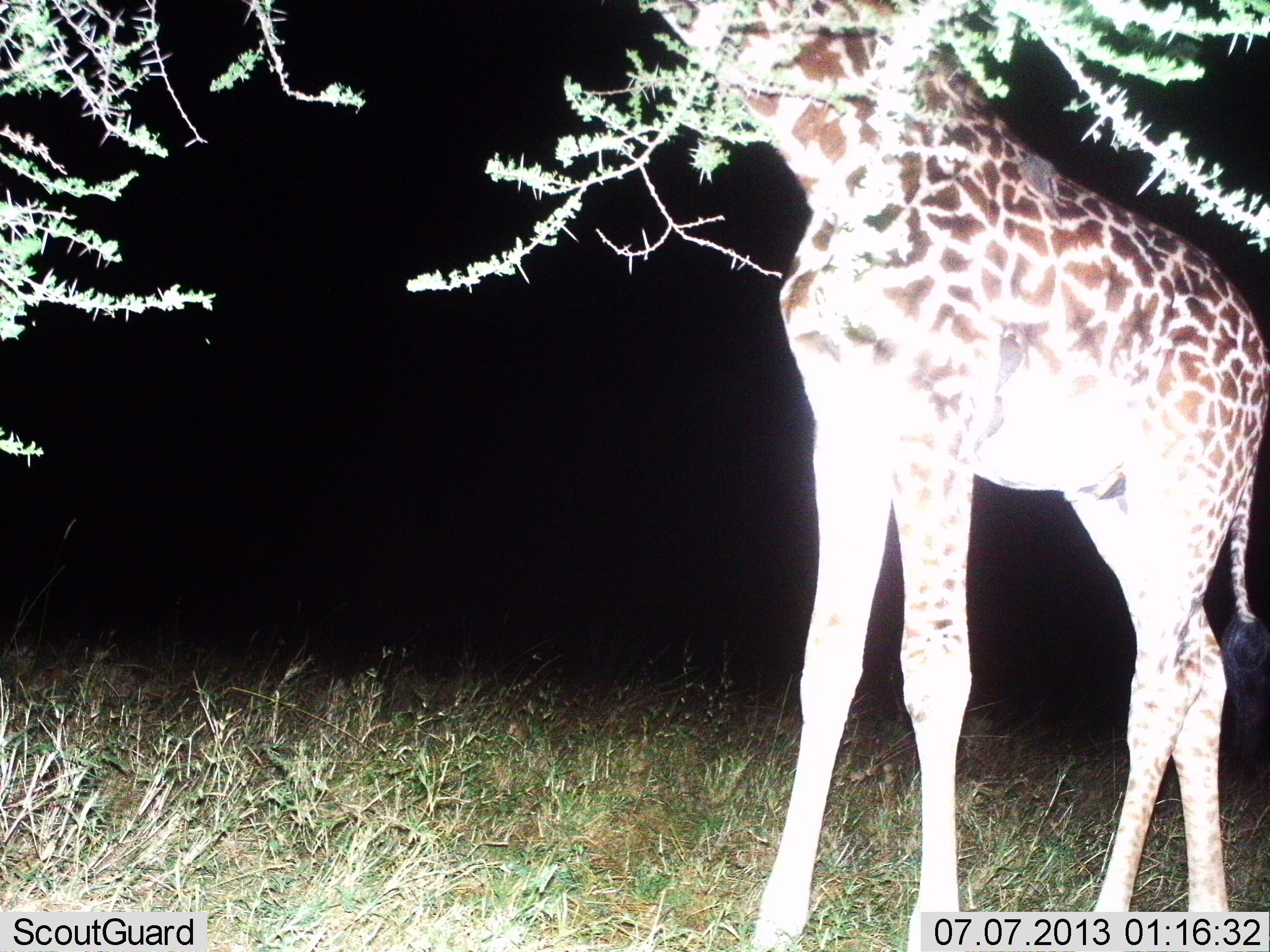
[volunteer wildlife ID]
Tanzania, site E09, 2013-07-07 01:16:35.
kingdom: Animalia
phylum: Chordata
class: Mammalia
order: Artiodactyla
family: Giraffidae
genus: Giraffa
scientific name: Giraffa camelopardalis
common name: giraffe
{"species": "giraffe (Giraffa camelopardalis)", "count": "1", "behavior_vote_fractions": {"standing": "57%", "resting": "0%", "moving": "0%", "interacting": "0%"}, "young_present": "0%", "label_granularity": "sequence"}